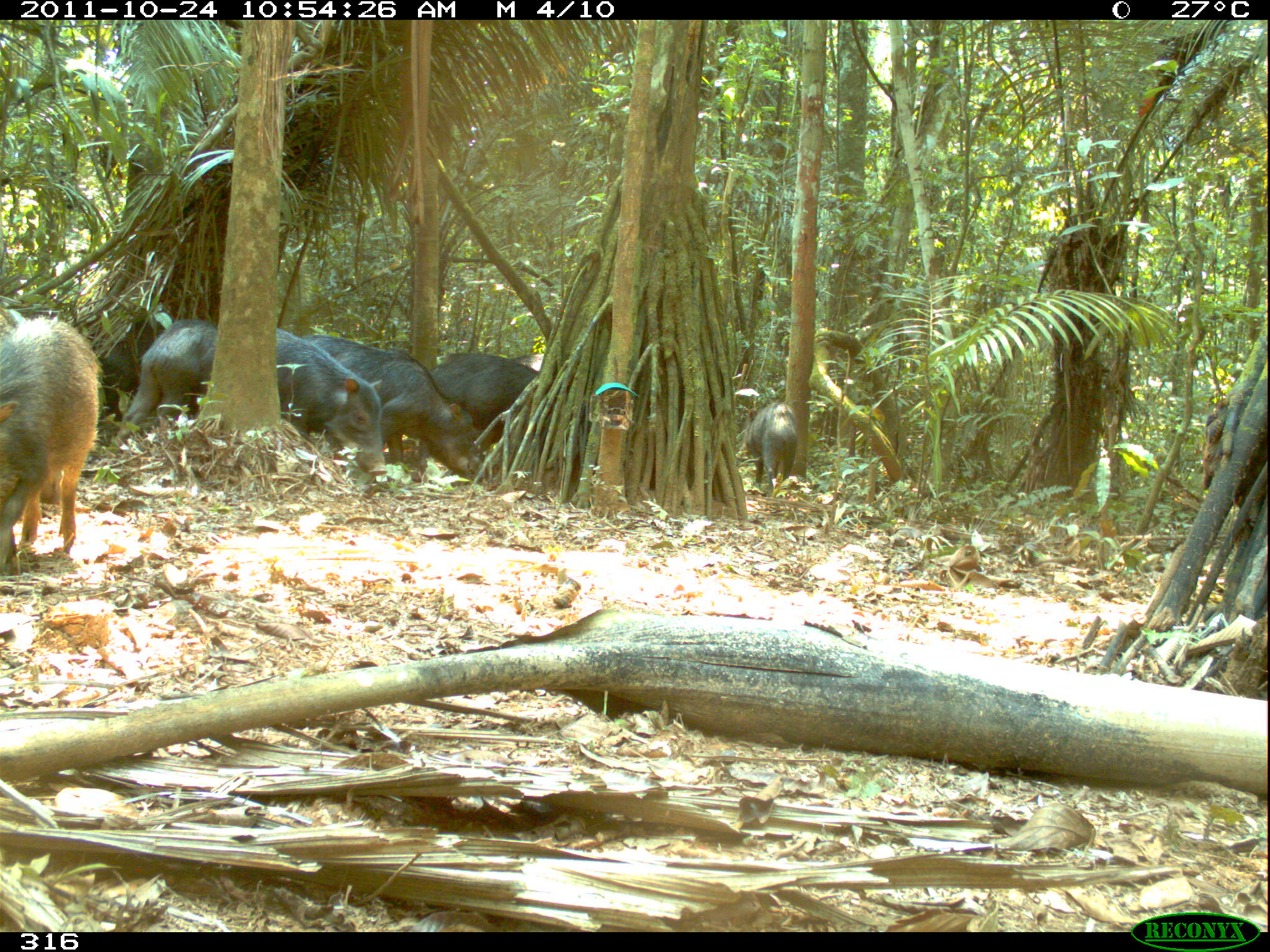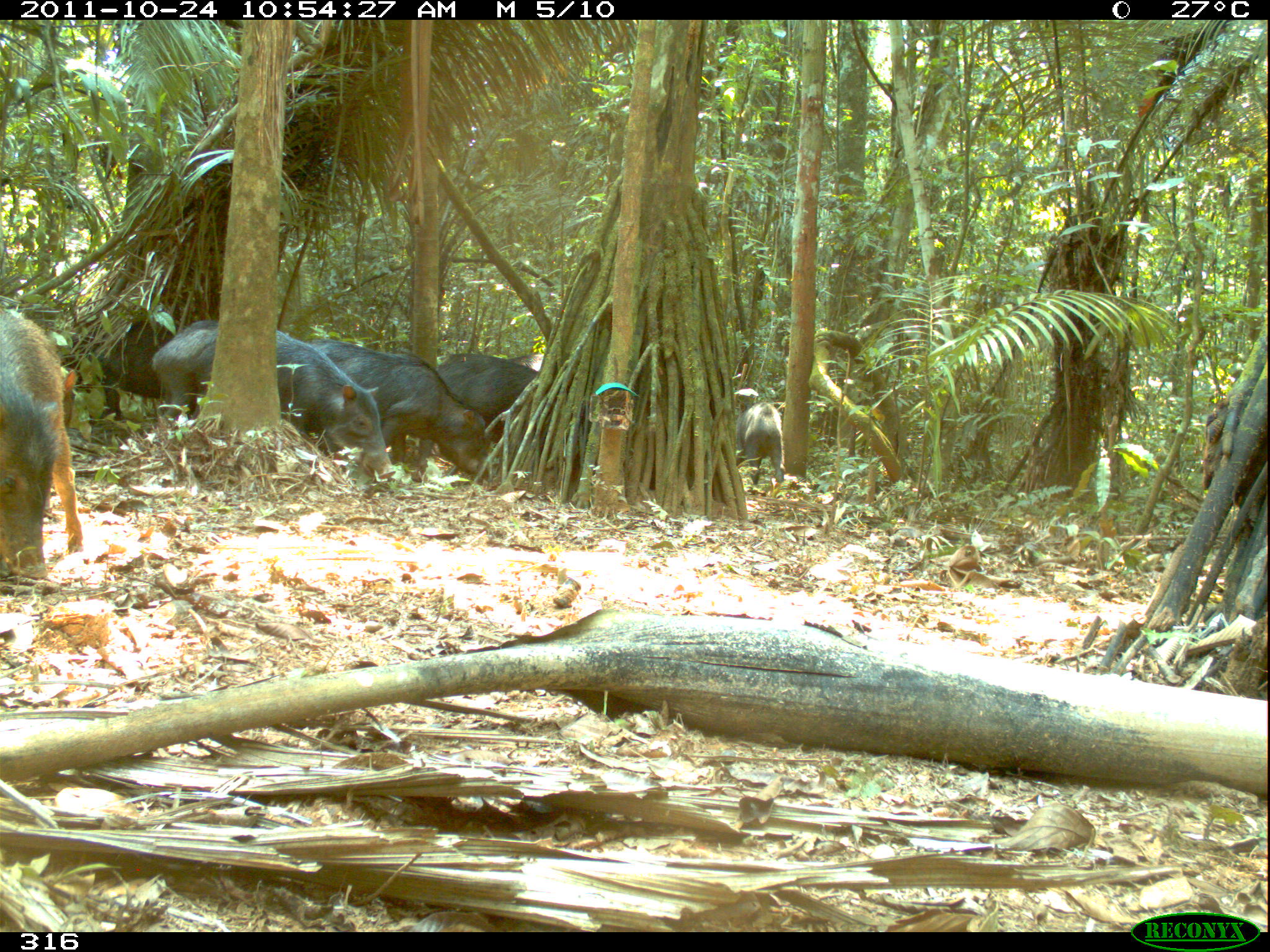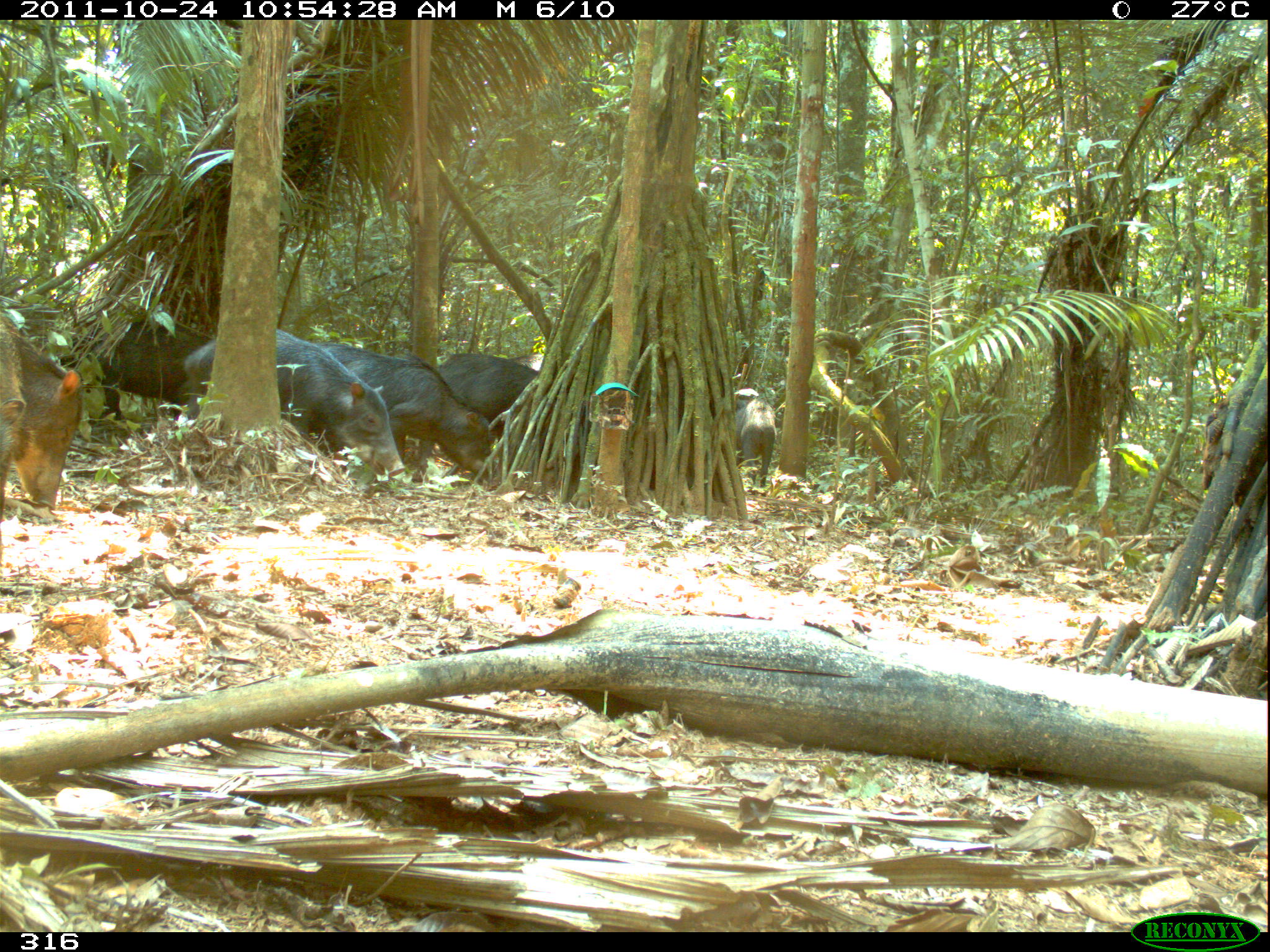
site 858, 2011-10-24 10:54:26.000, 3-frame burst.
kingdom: Animalia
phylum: Chordata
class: Mammalia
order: Artiodactyla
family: Tayassuidae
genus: Tayassu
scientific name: Tayassu pecari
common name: white-lipped peccary